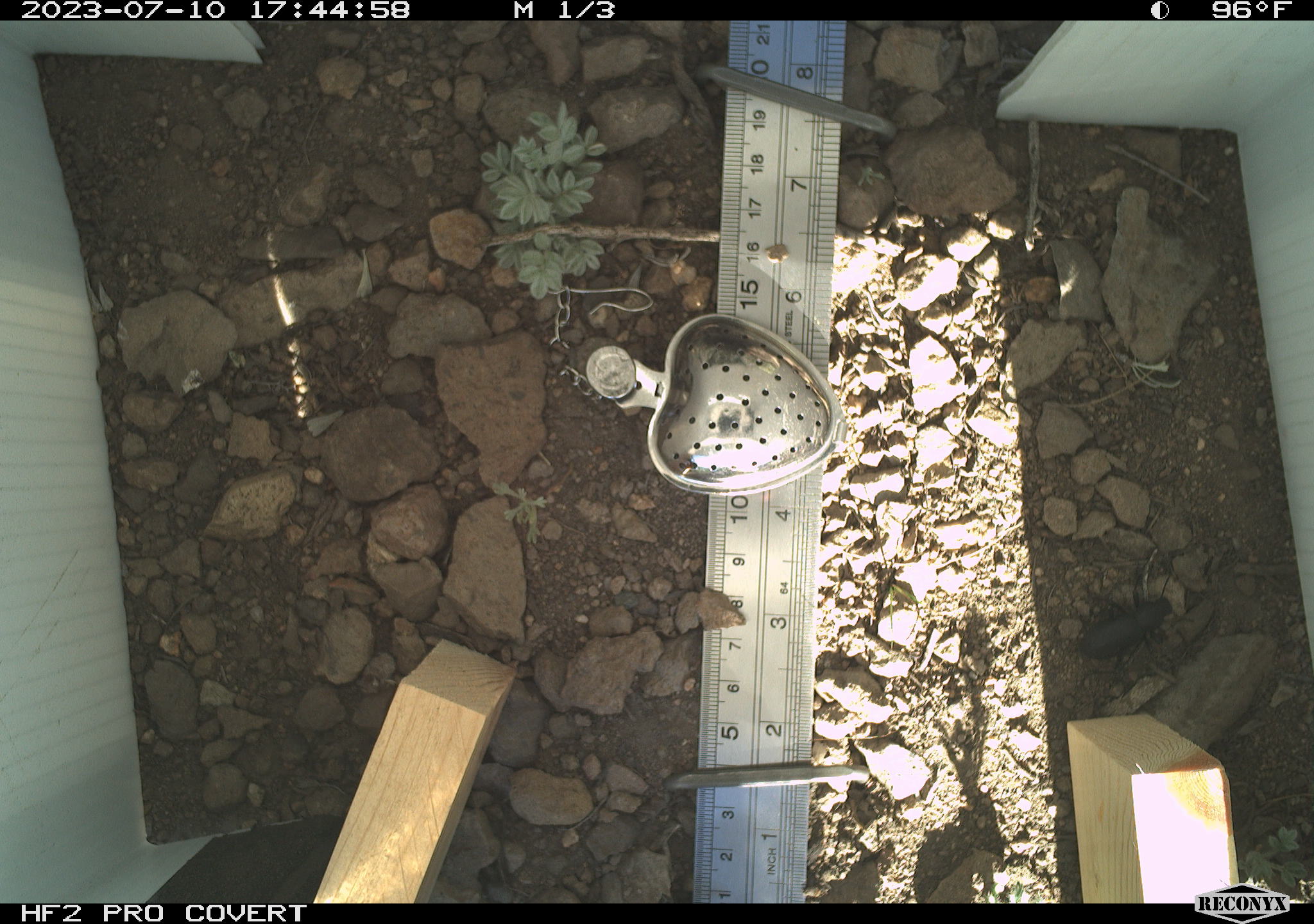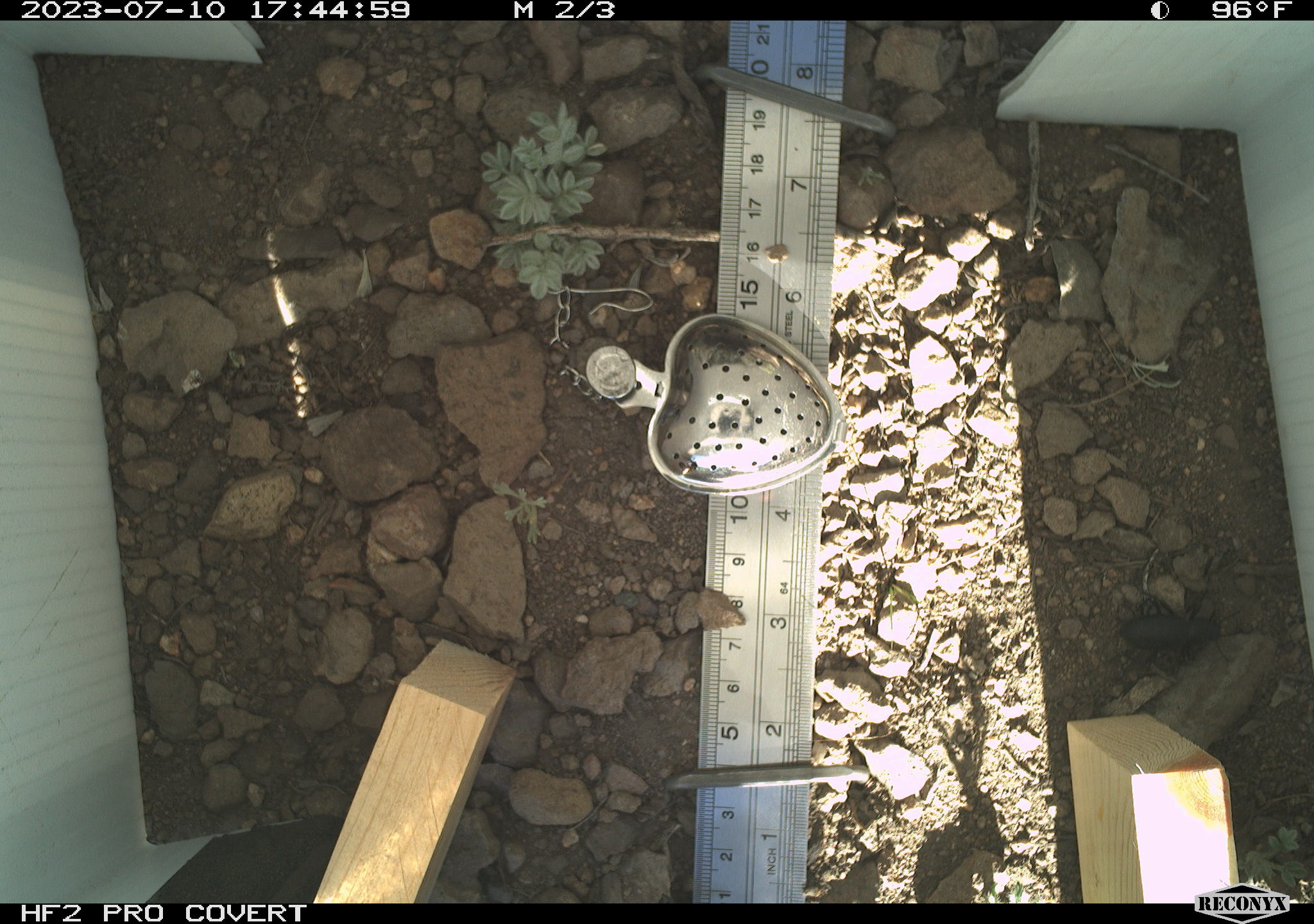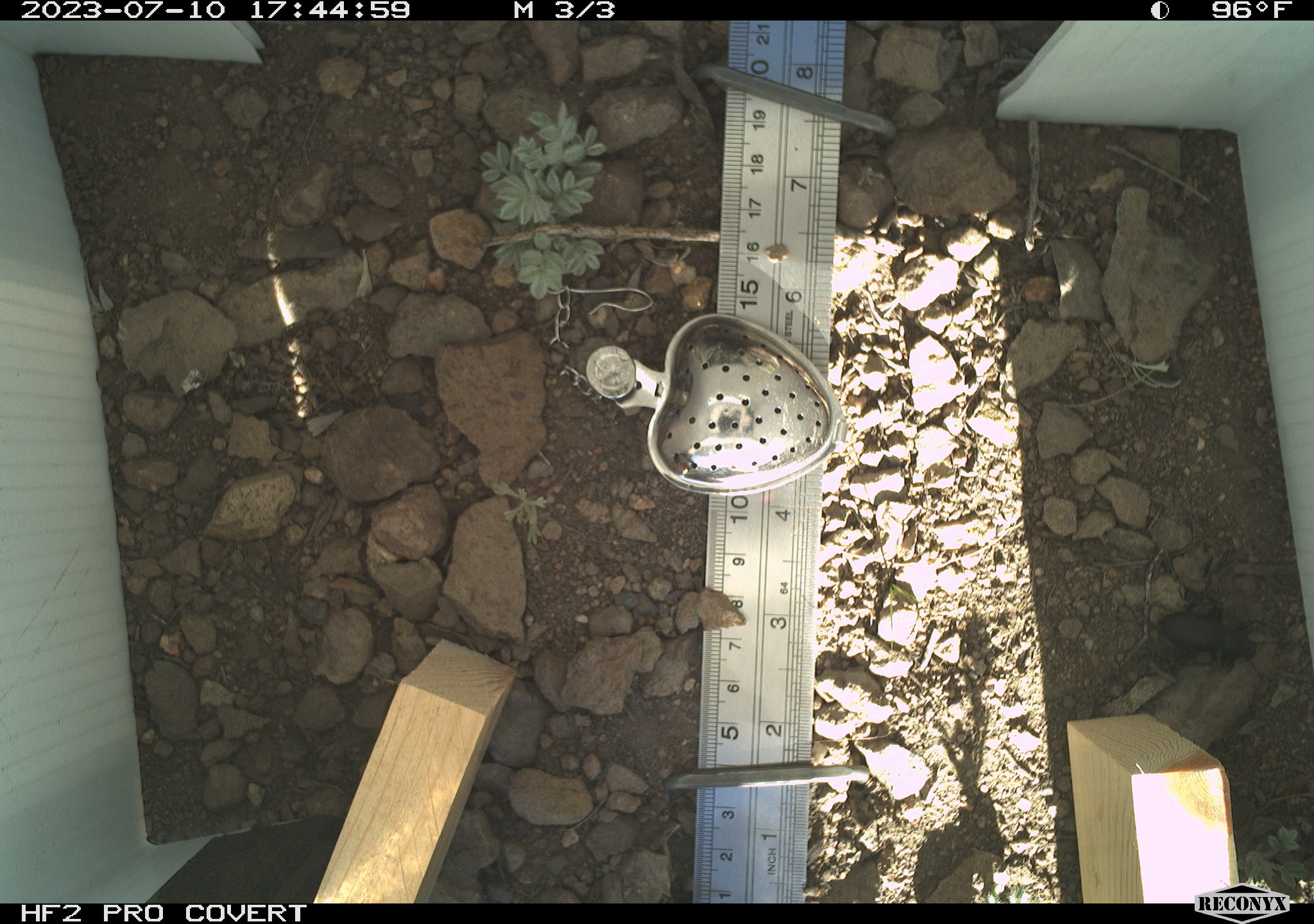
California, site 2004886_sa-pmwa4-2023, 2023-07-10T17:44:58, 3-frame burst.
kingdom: Animalia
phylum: Arthropoda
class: Insecta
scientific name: Insecta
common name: insect